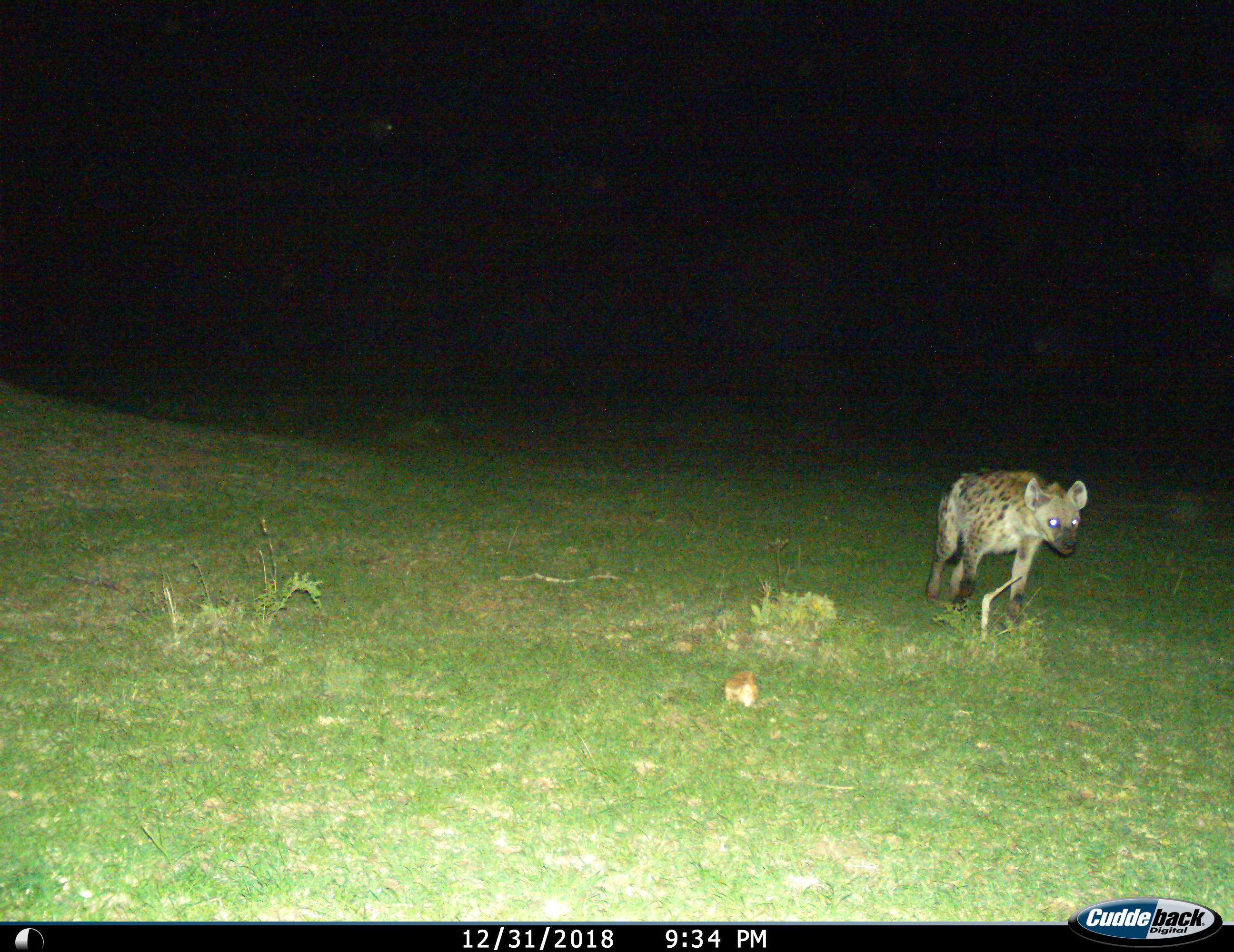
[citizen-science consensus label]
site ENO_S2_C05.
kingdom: Animalia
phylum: Chordata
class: Mammalia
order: Carnivora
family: Hyaenidae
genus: Crocuta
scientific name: Crocuta crocuta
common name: spotted hyena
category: hyenaspotted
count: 1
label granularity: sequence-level